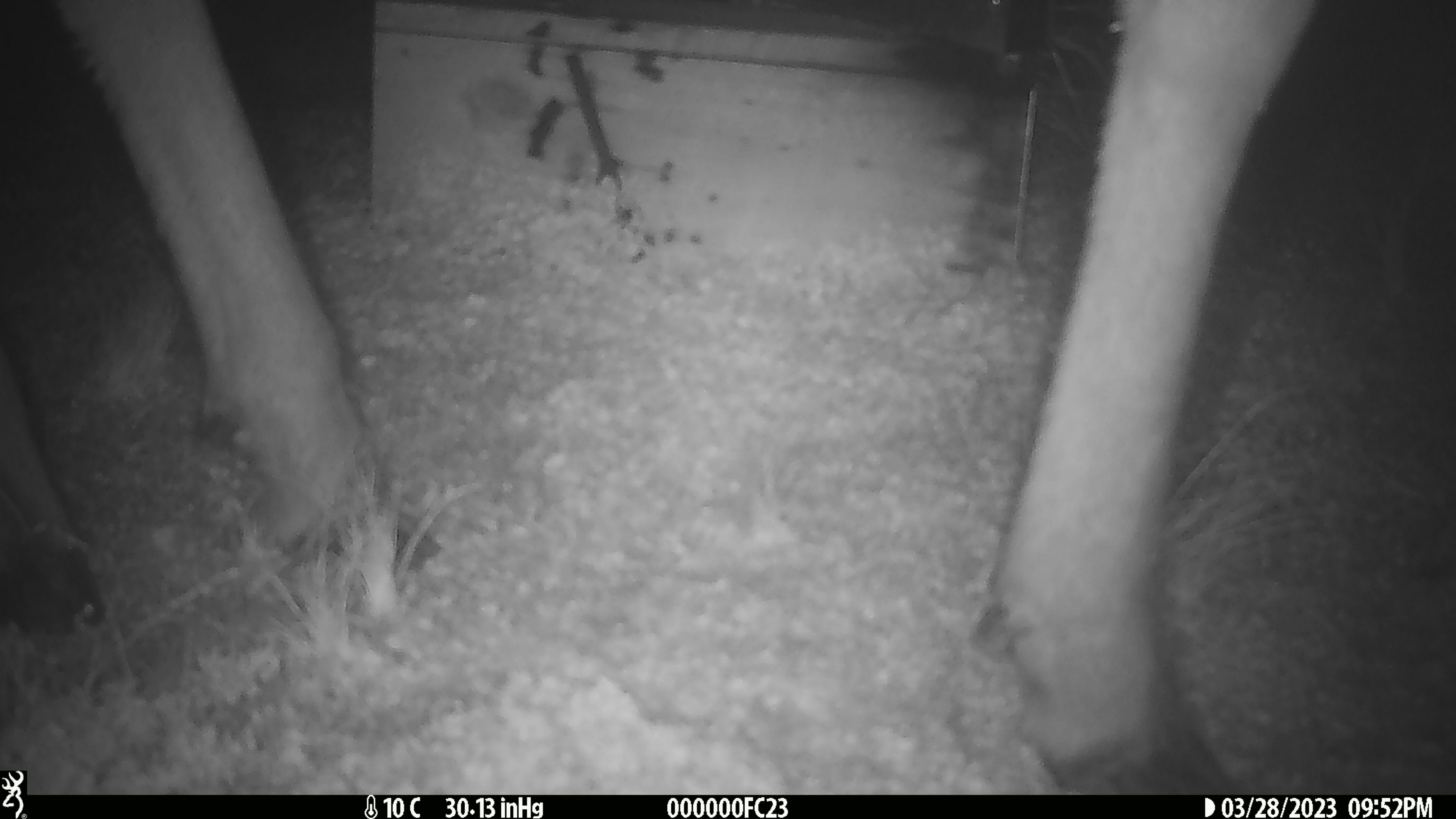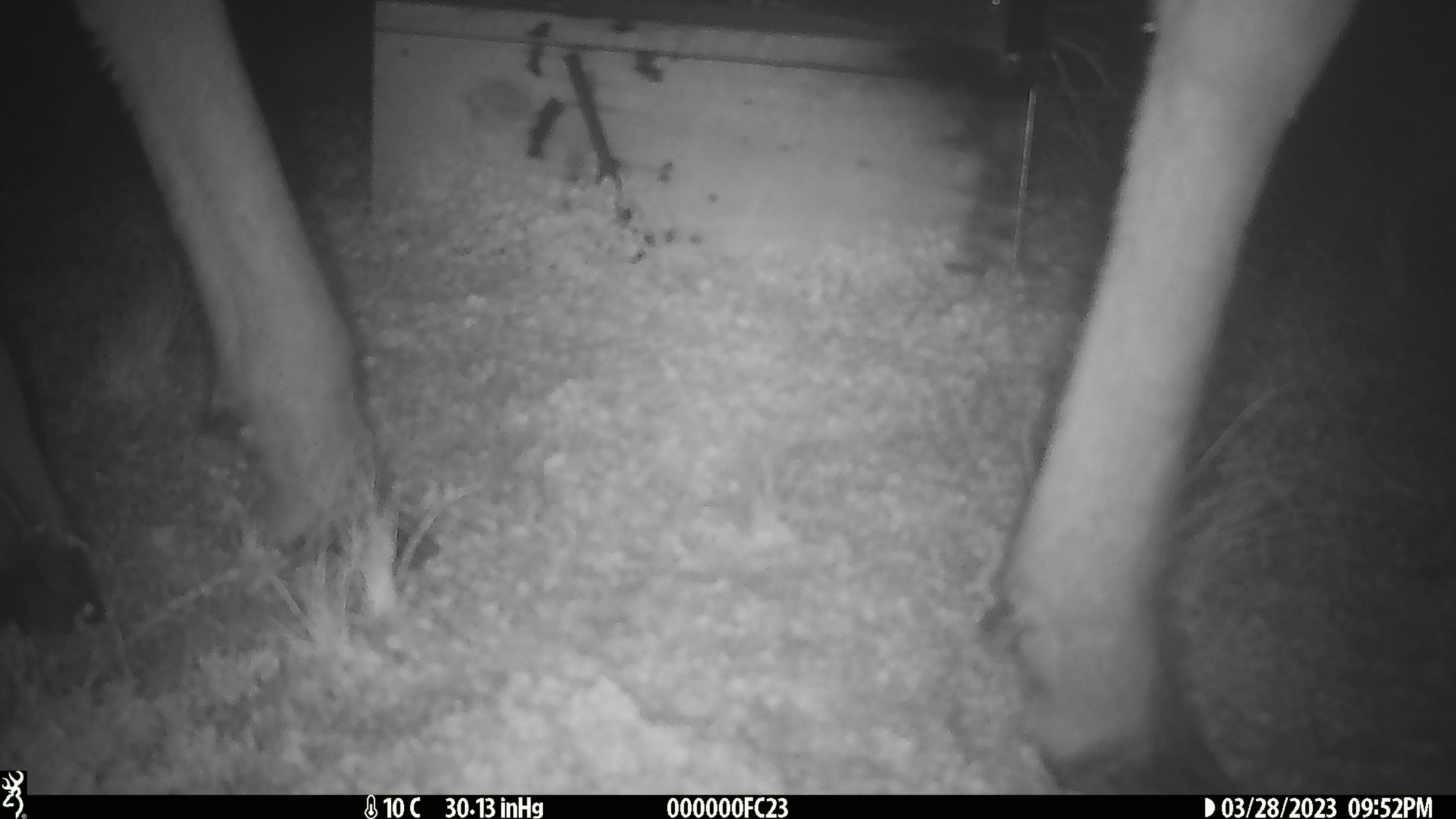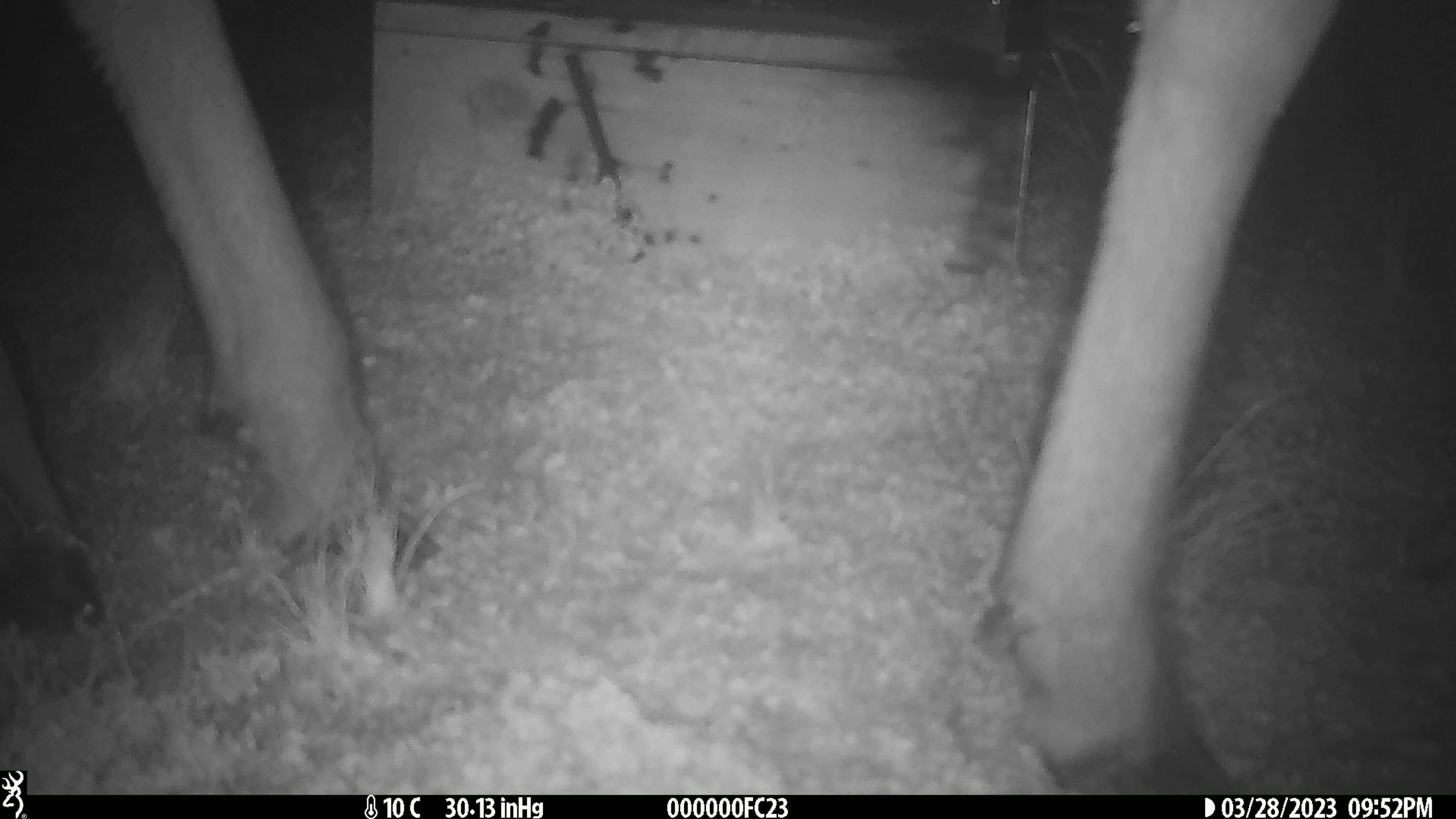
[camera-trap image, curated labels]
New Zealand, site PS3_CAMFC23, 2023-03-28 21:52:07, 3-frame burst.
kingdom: Animalia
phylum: Chordata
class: Mammalia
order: Artiodactyla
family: Cervidae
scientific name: Cervidae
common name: deer